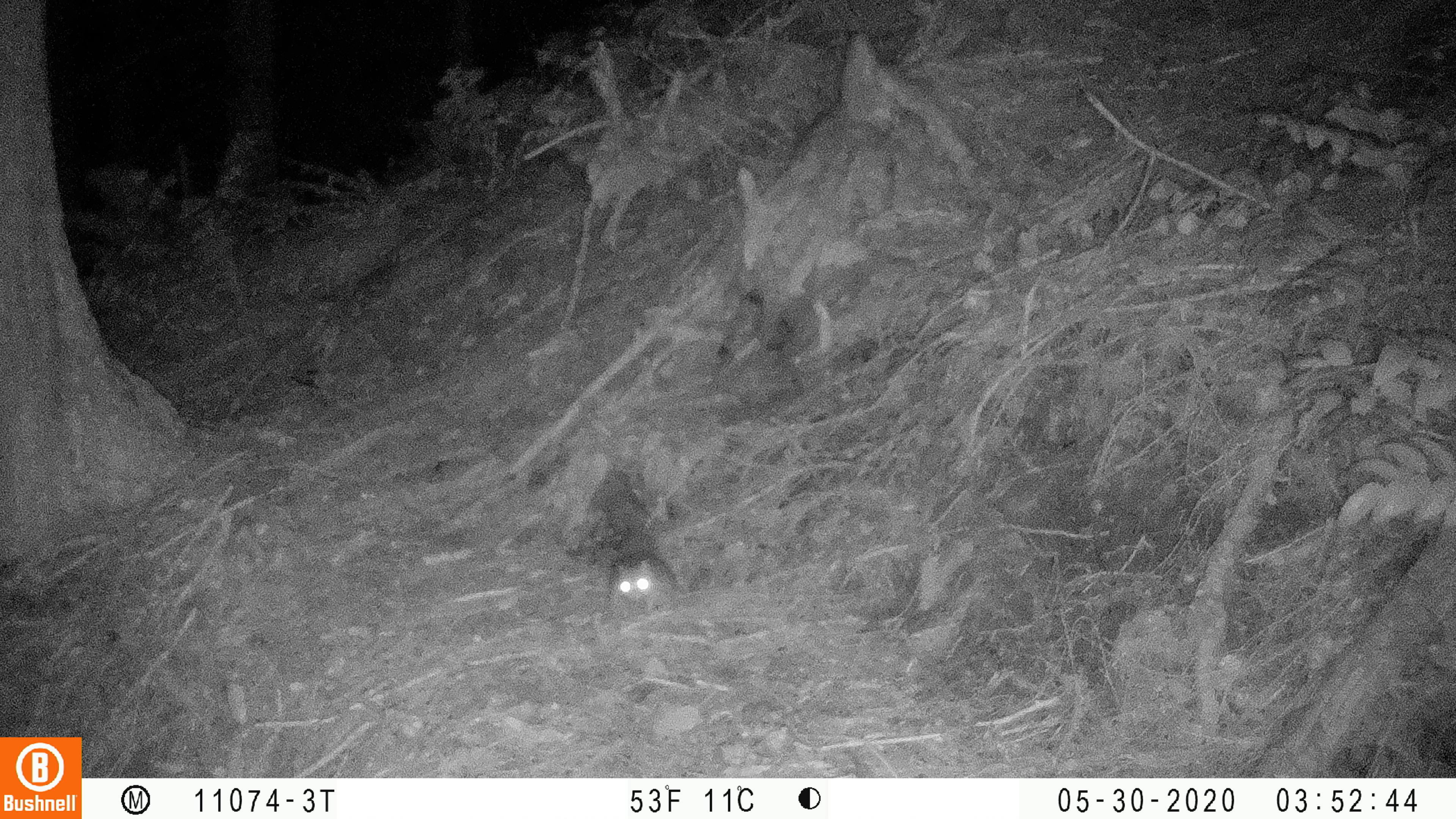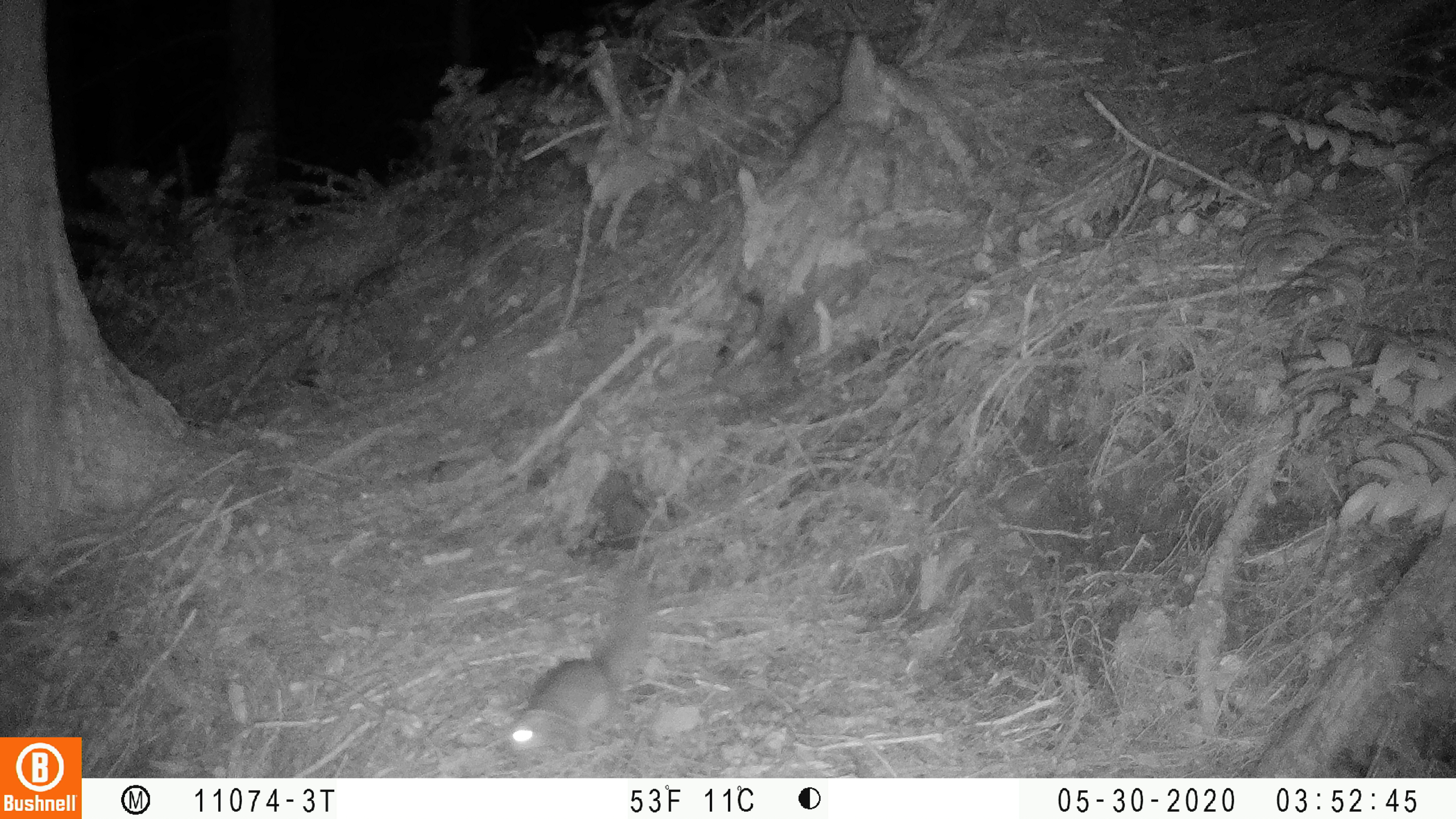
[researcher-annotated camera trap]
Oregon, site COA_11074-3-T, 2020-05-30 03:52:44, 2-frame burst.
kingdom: Animalia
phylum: Chordata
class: Mammalia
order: Rodentia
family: Sciuridae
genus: Glaucomys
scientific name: Glaucomys oregonensis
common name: humboldt's flying squirrel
Humboldt's flying squirrel (Glaucomys oregonensis).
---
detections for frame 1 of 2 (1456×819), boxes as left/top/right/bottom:
humboldt's flying squirrel: 590/495/692/638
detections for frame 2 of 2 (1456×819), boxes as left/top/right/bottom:
humboldt's flying squirrel: 497/554/662/764